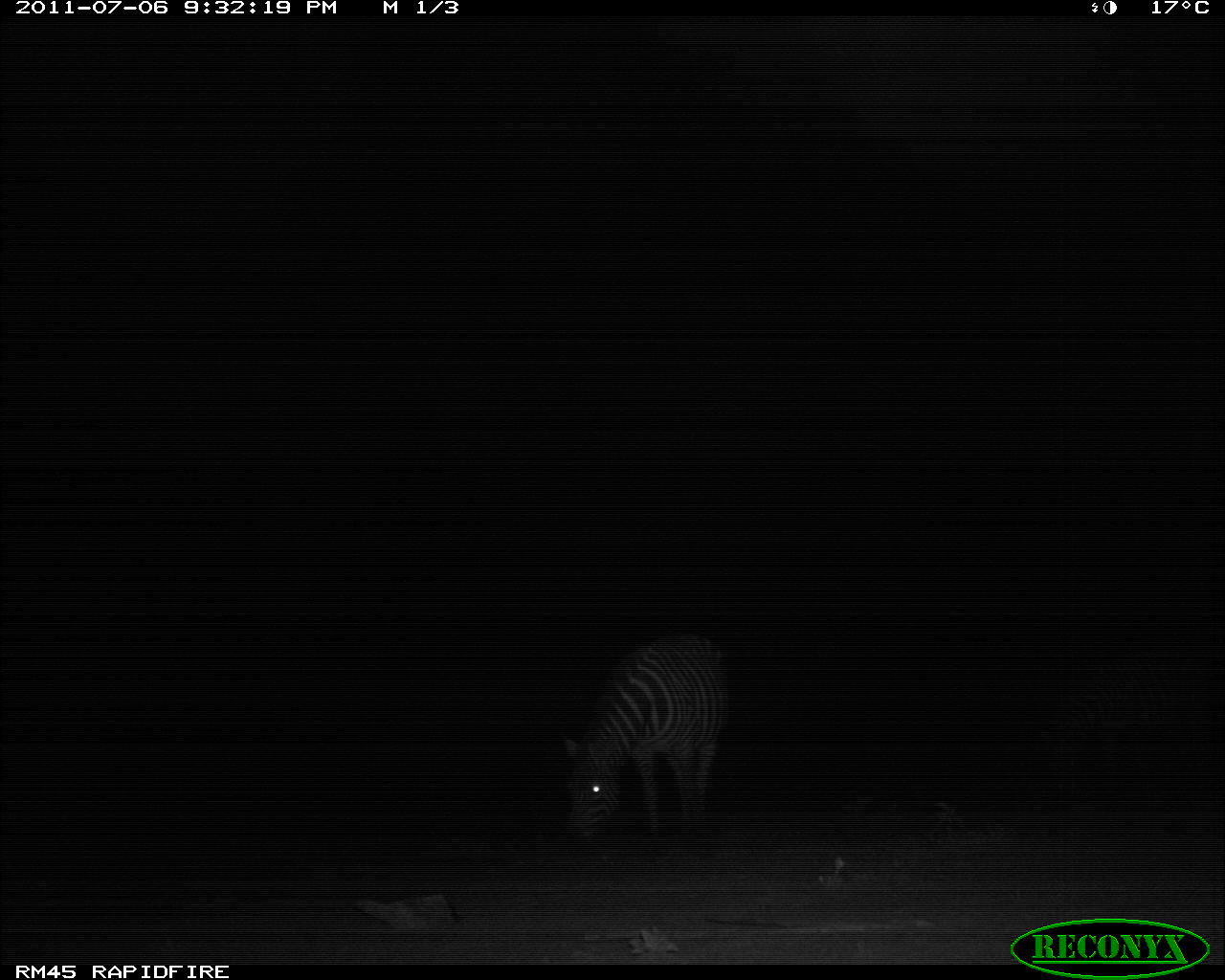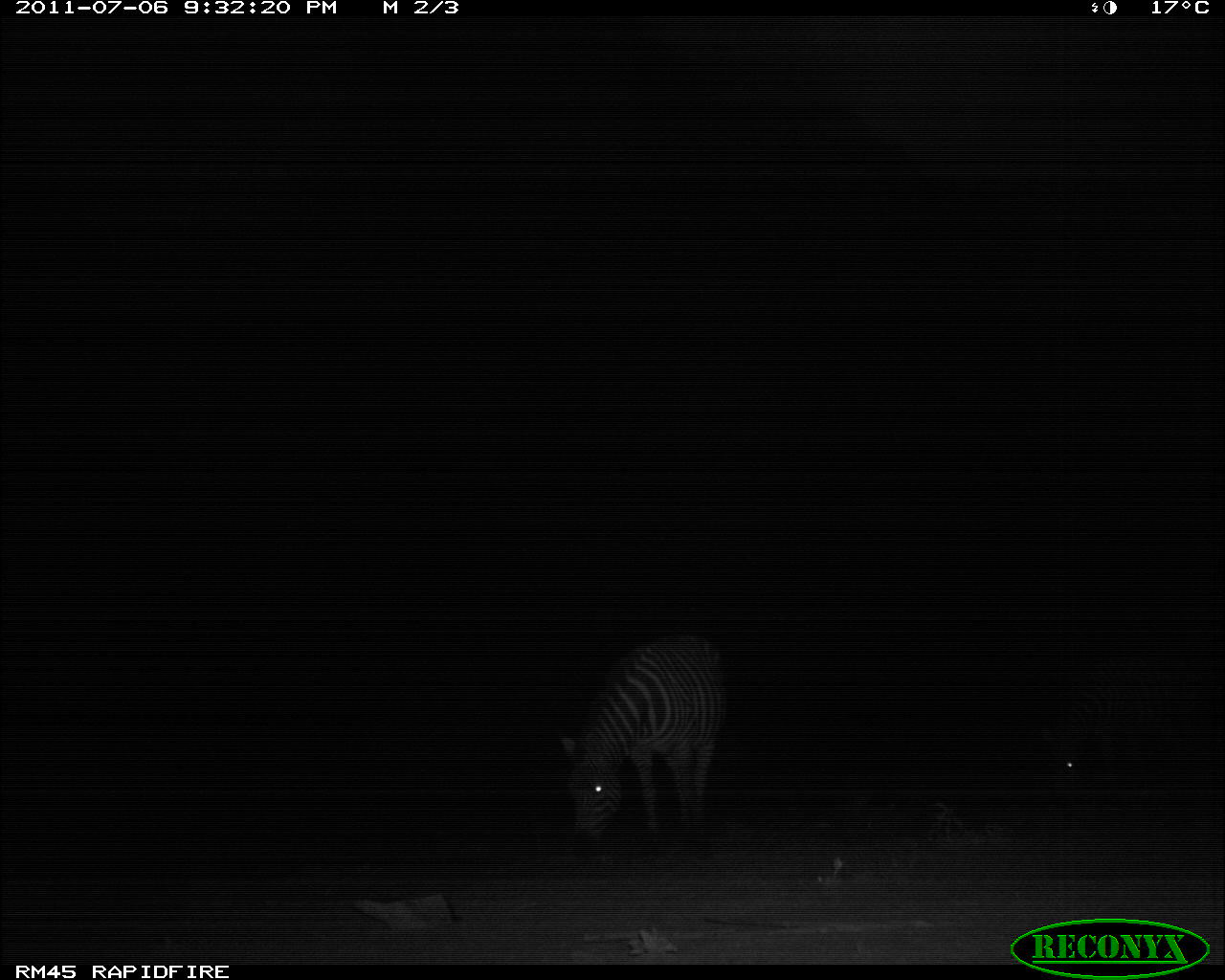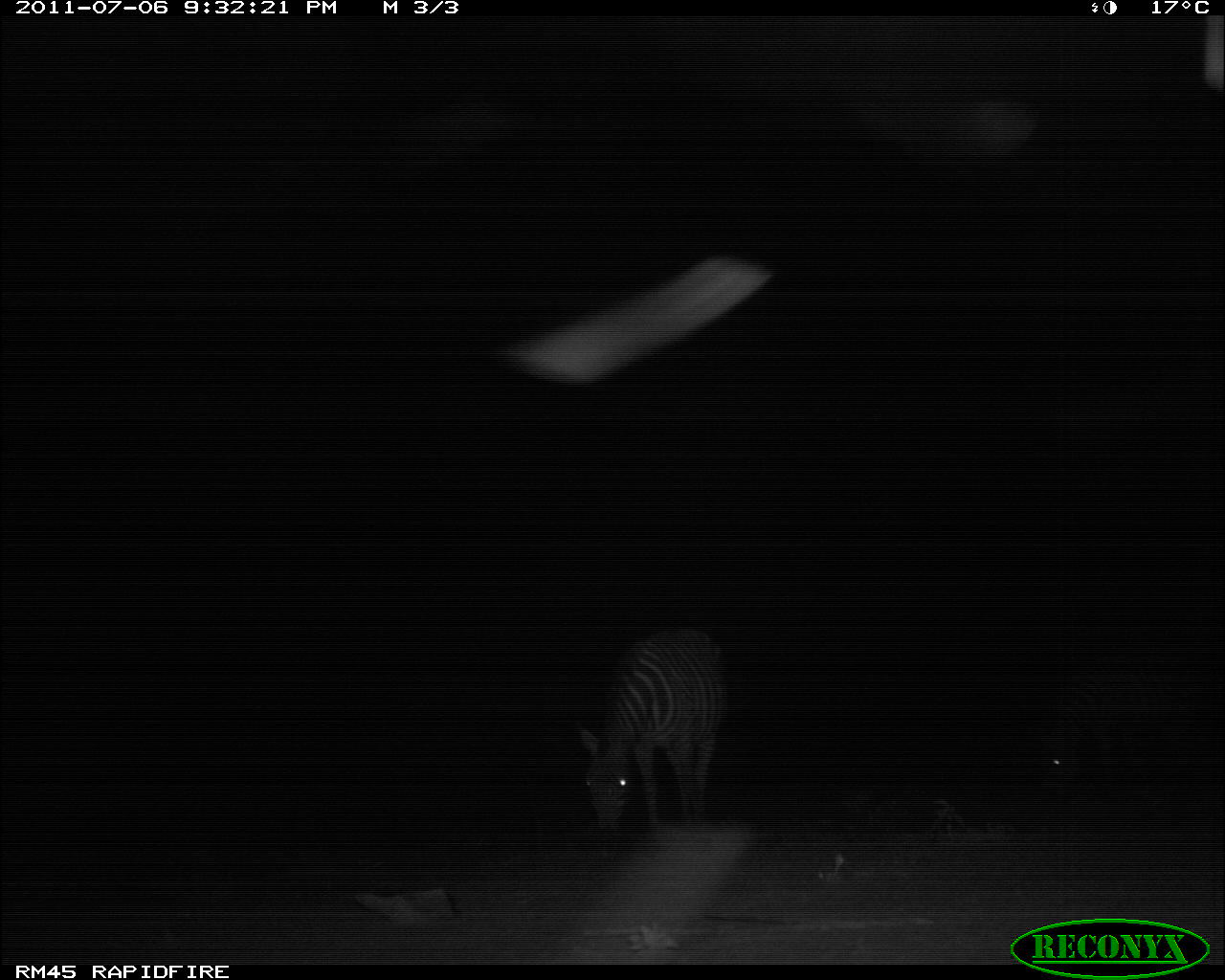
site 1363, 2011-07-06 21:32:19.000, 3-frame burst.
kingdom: Animalia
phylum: Chordata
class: Mammalia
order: Perissodactyla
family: Equidae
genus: Equus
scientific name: Equus quagga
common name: plains zebra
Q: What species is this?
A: Equus quagga (plains zebra).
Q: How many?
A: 1.